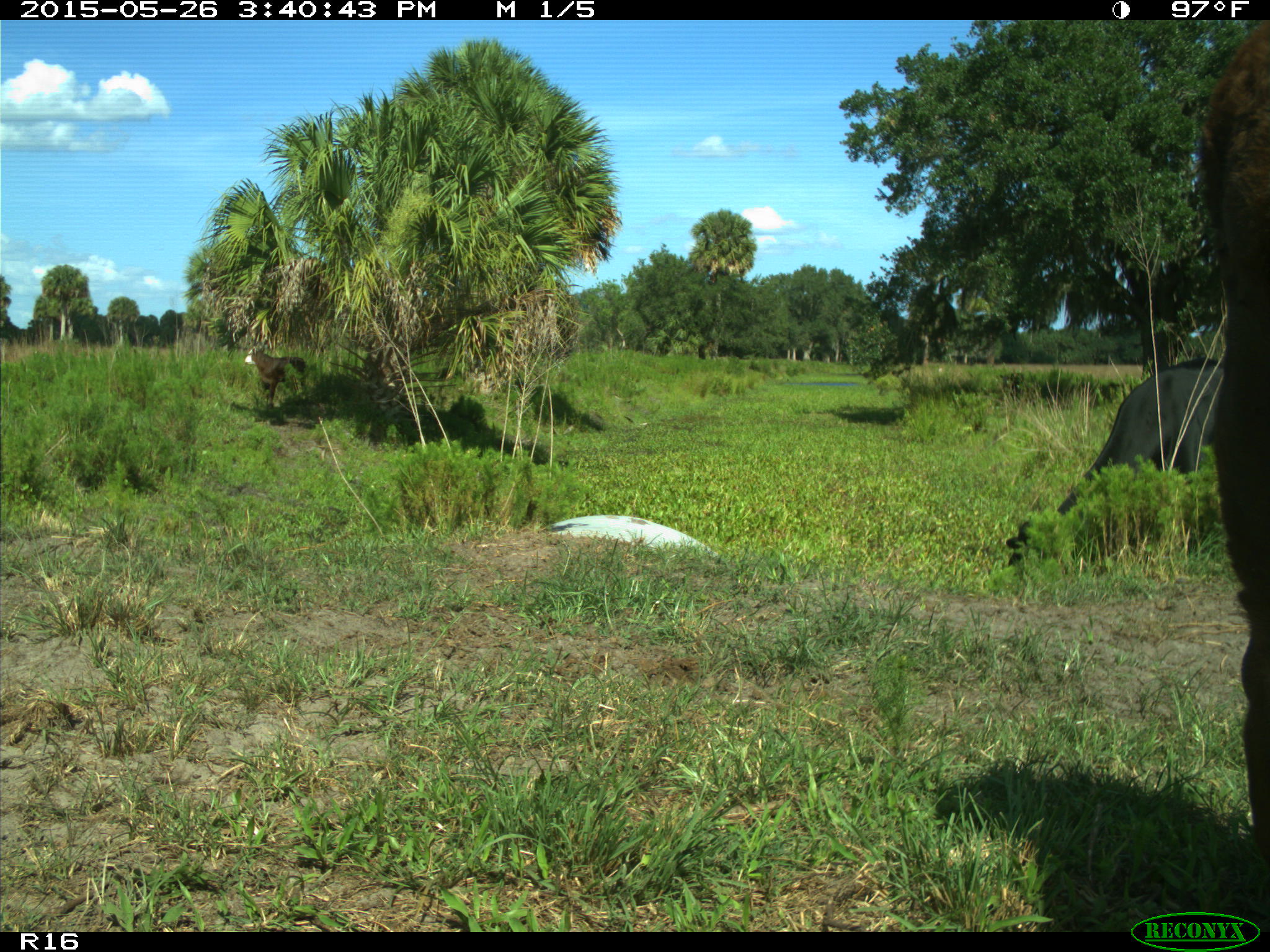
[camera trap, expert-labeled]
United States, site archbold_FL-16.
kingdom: Animalia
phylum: Chordata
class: Mammalia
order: Artiodactyla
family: Bovidae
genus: Bos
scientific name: Bos taurus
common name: domestic cow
Bos taurus (domestic cow).